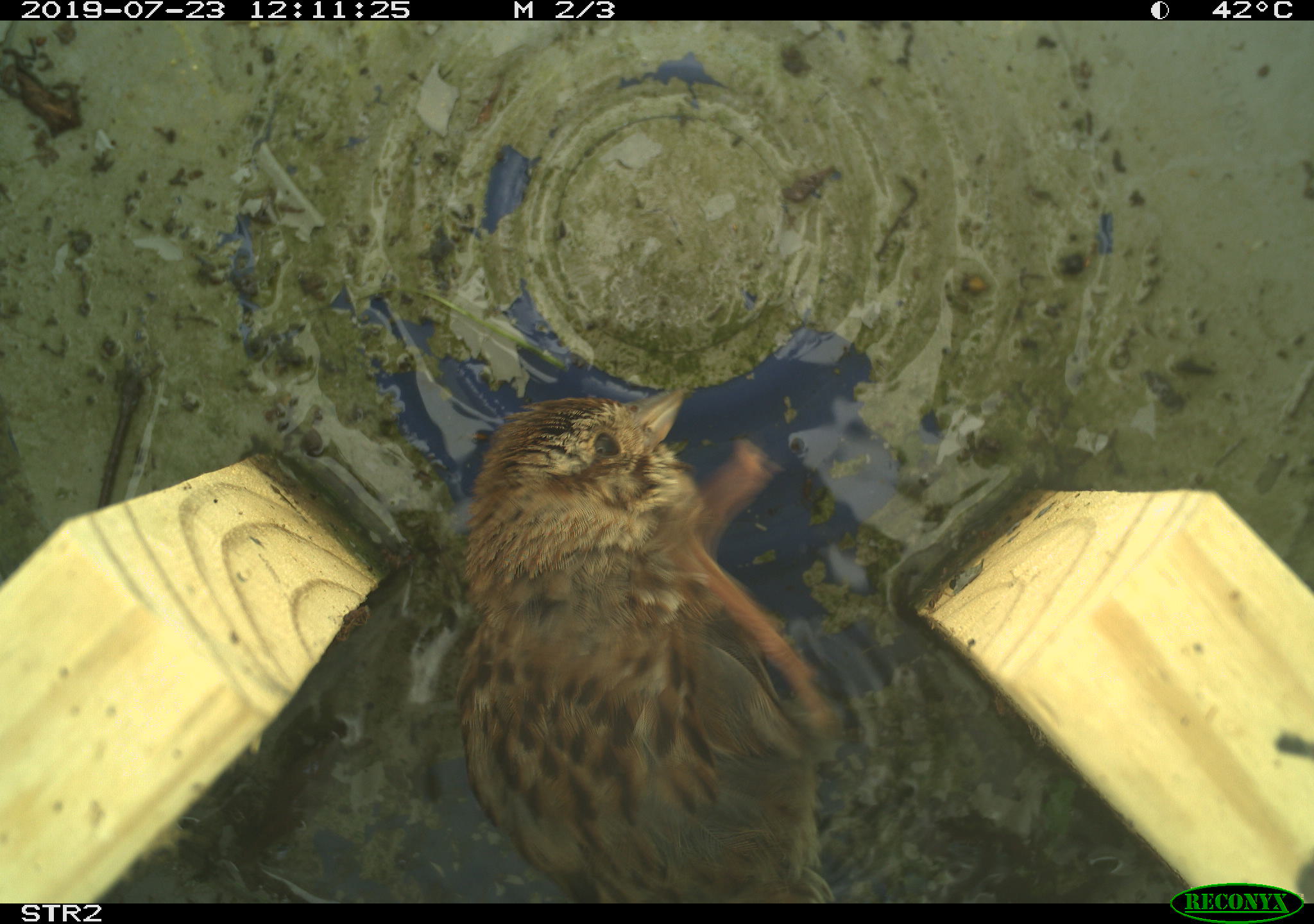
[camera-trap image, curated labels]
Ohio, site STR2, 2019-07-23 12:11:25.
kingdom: Animalia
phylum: Chordata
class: Aves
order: Passeriformes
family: Passerellidae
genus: Melospiza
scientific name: Melospiza melodia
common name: song sparrow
Song sparrow (Melospiza melodia).